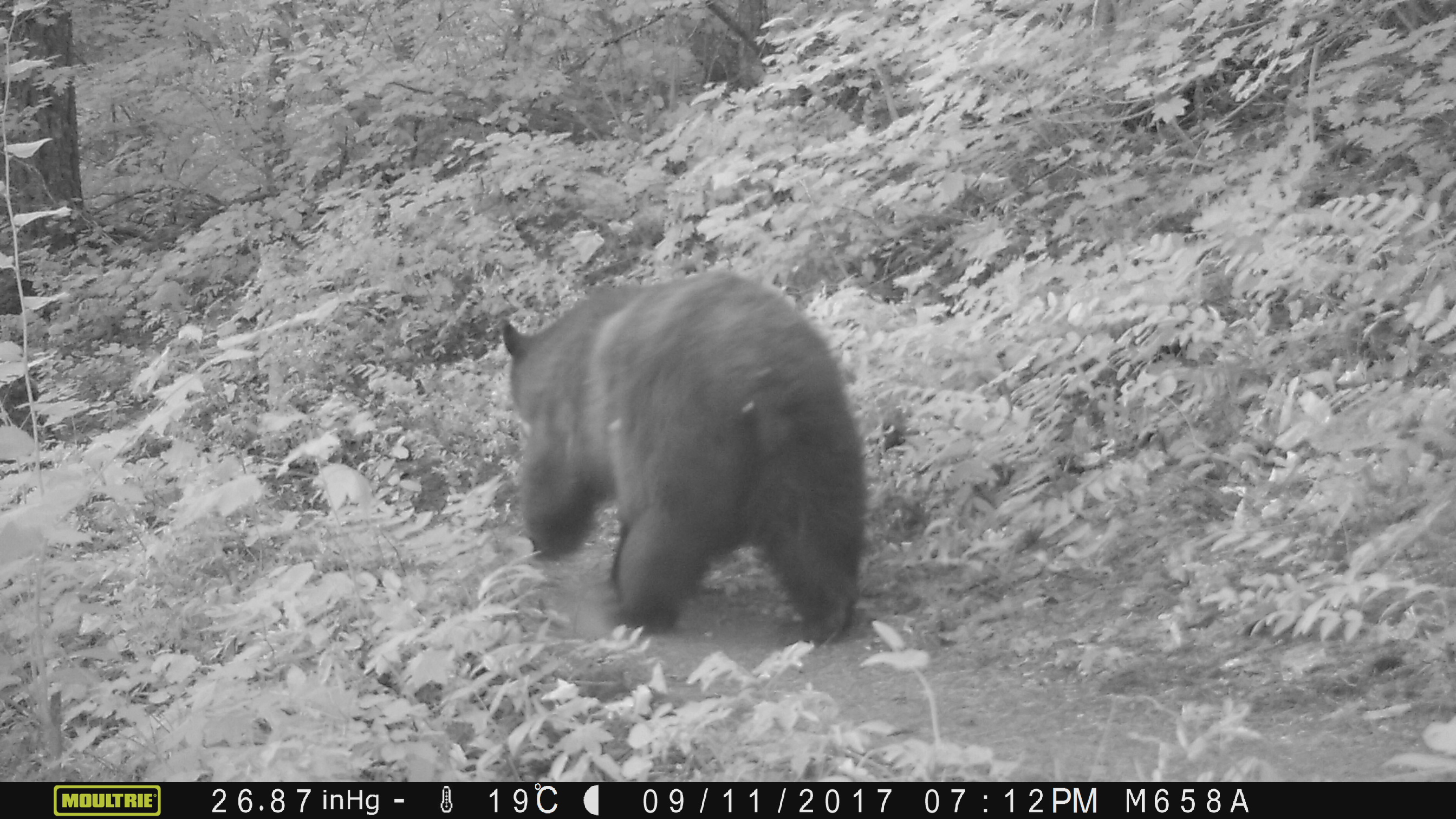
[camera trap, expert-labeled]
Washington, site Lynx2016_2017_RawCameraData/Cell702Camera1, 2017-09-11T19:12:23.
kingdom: Animalia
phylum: Chordata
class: Mammalia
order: Carnivora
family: Ursidae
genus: Ursus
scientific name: Ursus americanus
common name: american black bear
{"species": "Ursus americanus (american black bear)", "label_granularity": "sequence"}